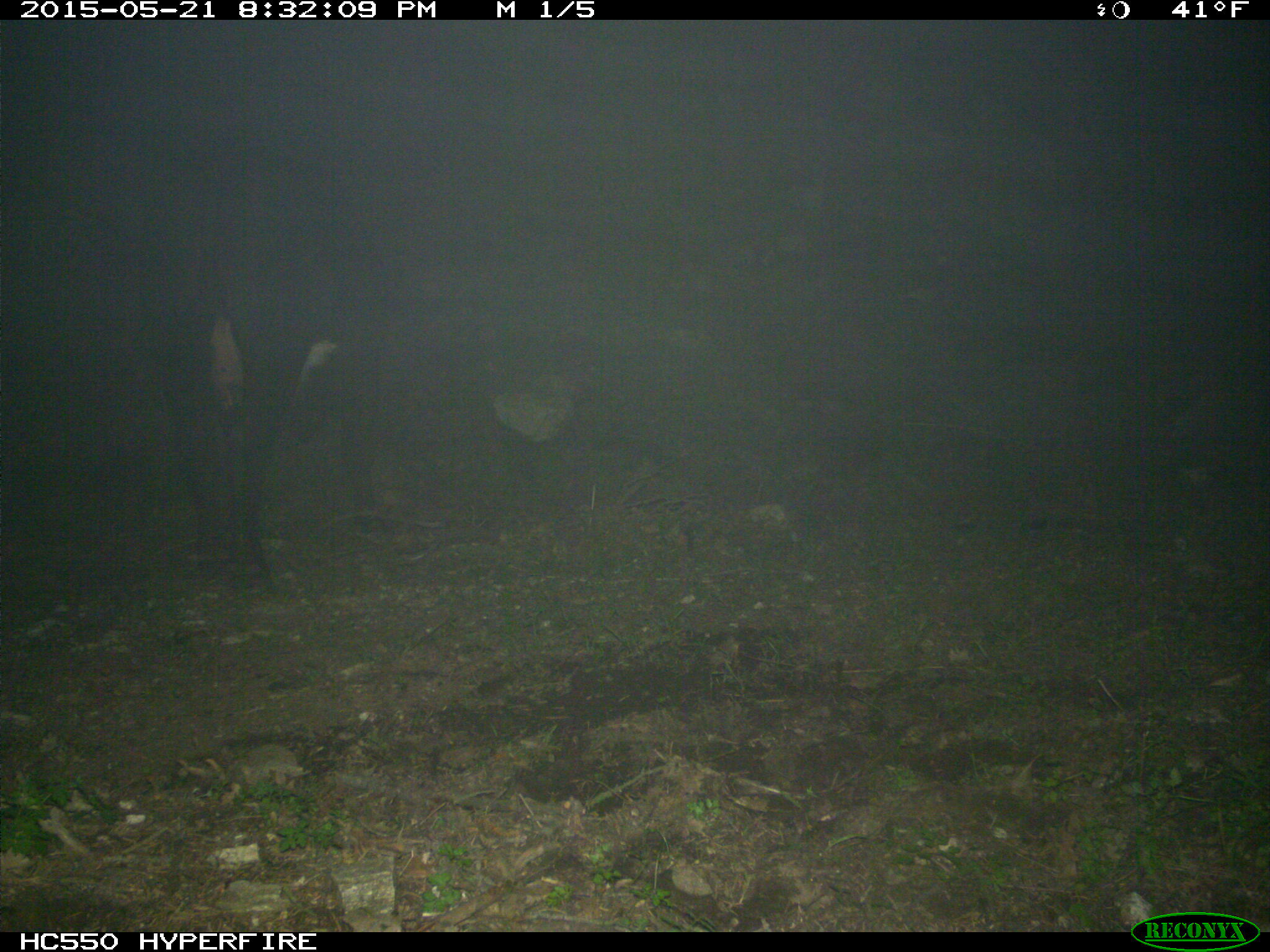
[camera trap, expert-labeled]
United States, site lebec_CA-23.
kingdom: Animalia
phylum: Chordata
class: Mammalia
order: Artiodactyla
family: Bovidae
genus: Bos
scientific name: Bos taurus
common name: domestic cow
Bos taurus (domestic cow).